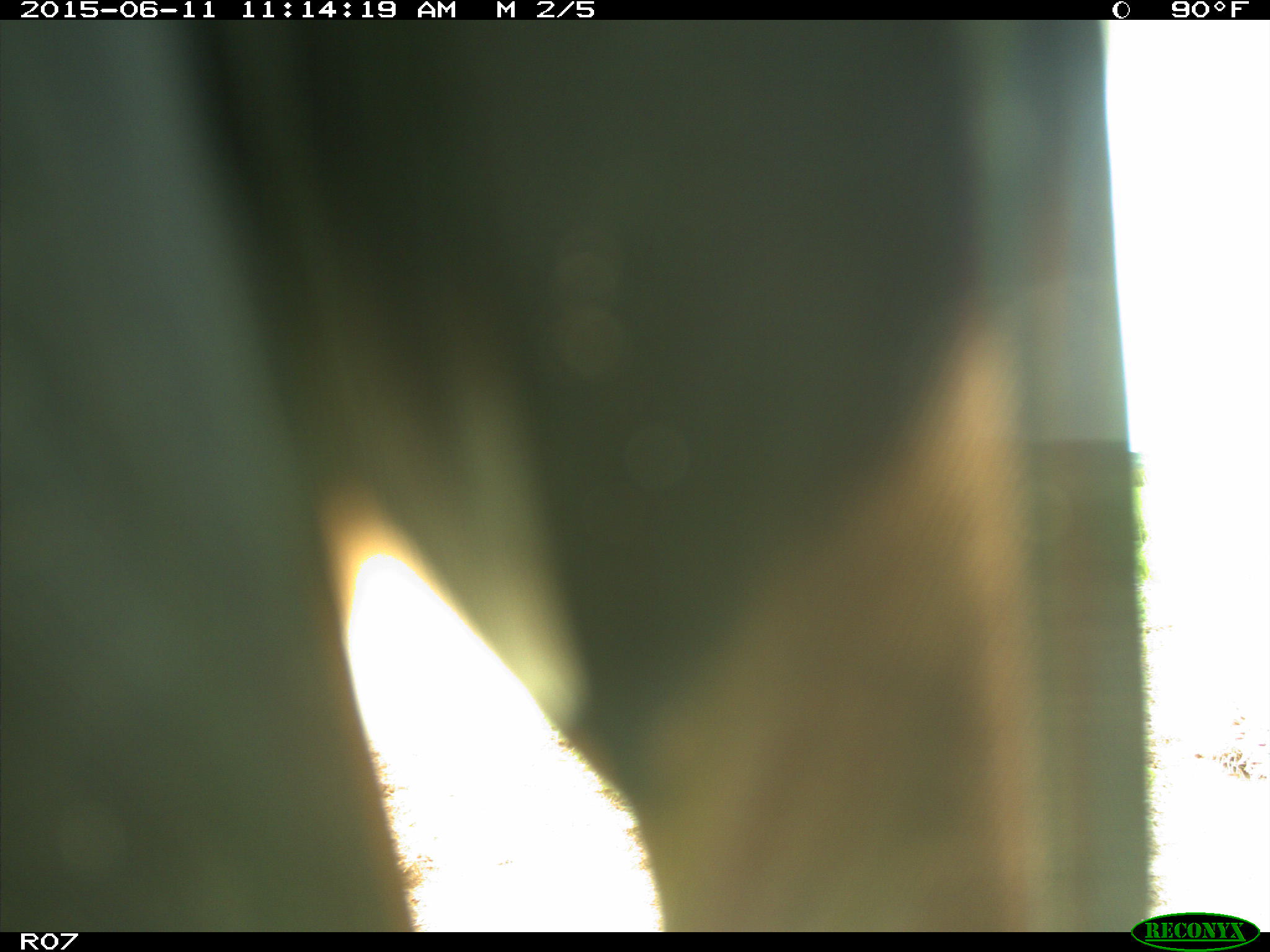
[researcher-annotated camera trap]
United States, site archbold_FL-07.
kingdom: Animalia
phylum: Chordata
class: Mammalia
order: Artiodactyla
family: Bovidae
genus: Bos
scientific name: Bos taurus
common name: domestic cow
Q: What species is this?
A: Bos taurus (domestic cow).